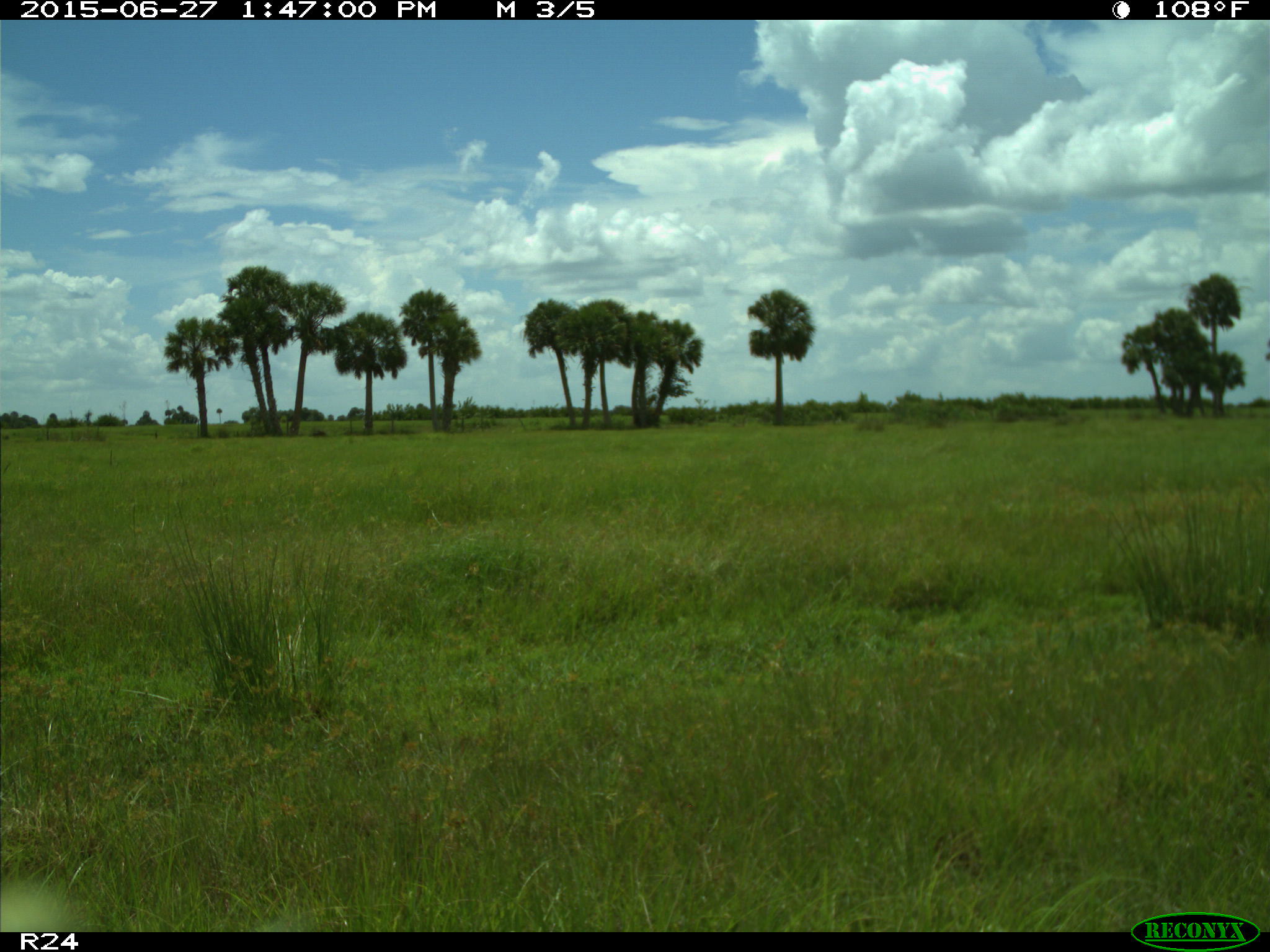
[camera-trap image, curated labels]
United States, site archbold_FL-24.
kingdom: Animalia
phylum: Chordata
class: Mammalia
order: Artiodactyla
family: Bovidae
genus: Bos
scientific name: Bos taurus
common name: domestic cow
Bos taurus (domestic cow).